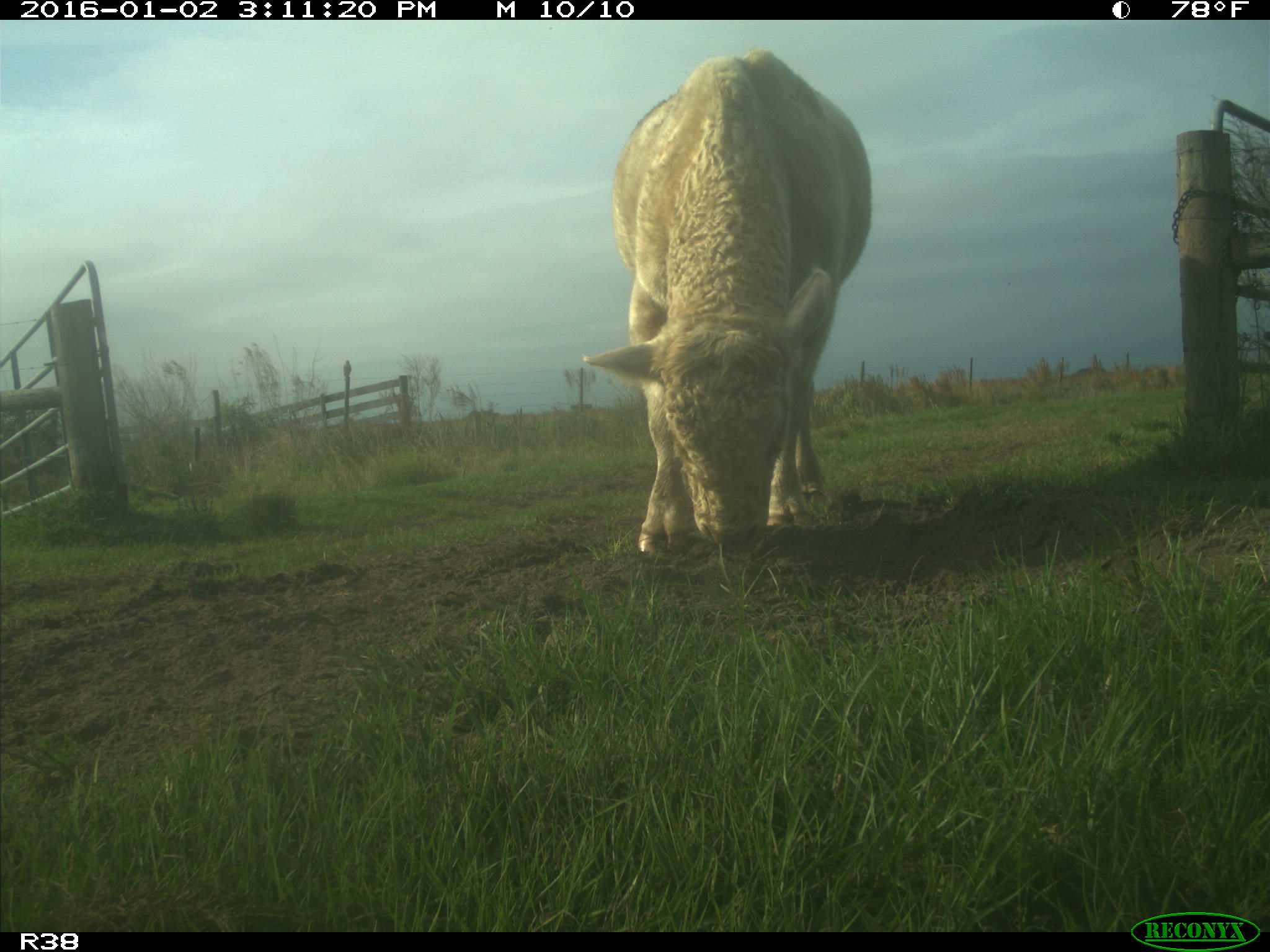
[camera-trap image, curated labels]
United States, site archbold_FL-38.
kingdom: Animalia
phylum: Chordata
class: Mammalia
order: Artiodactyla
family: Bovidae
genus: Bos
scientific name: Bos taurus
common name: domestic cow